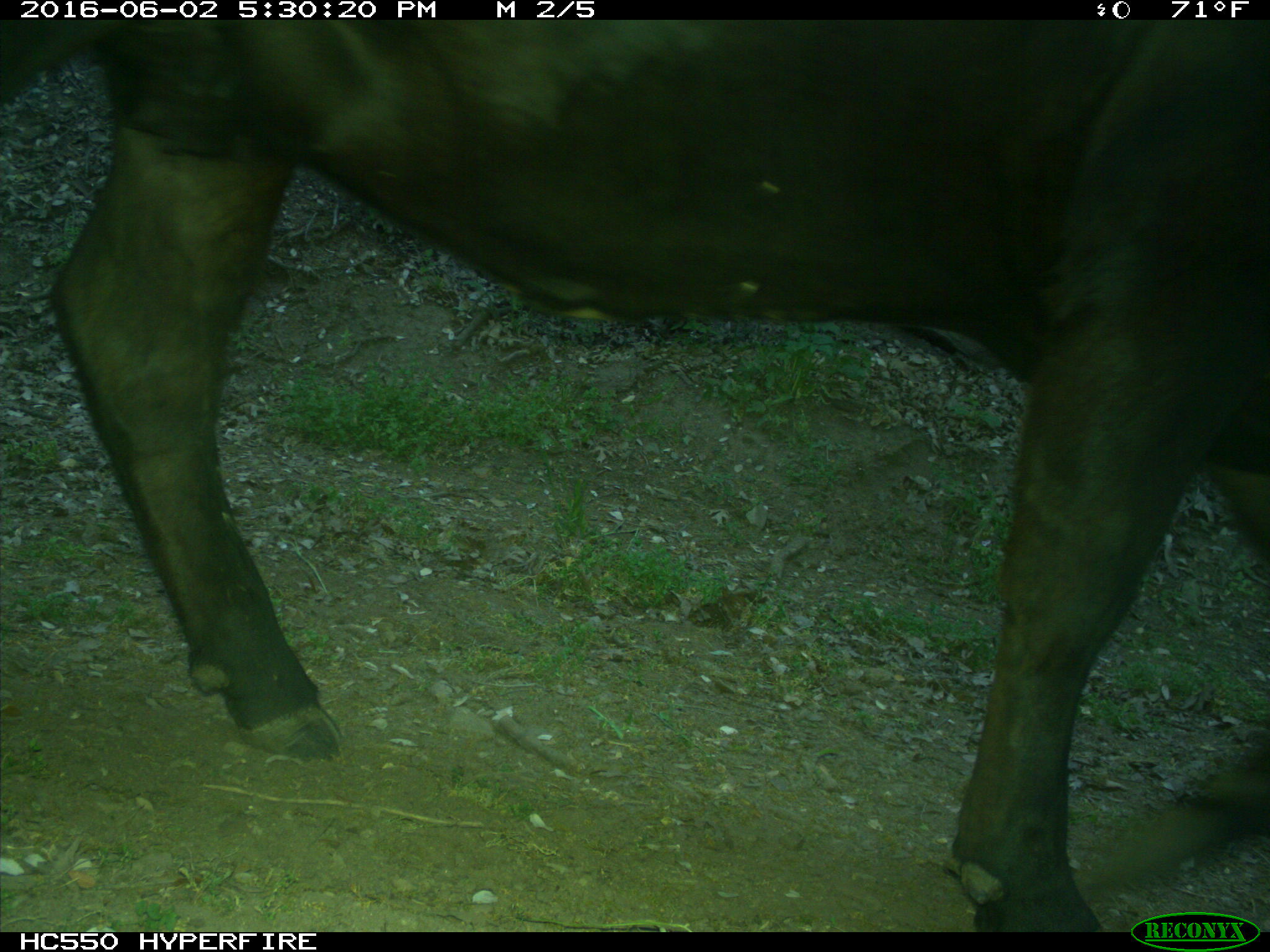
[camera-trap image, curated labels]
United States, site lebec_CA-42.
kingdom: Animalia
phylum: Chordata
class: Mammalia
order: Artiodactyla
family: Bovidae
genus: Bos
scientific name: Bos taurus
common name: domestic cow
Bos taurus (domestic cow).